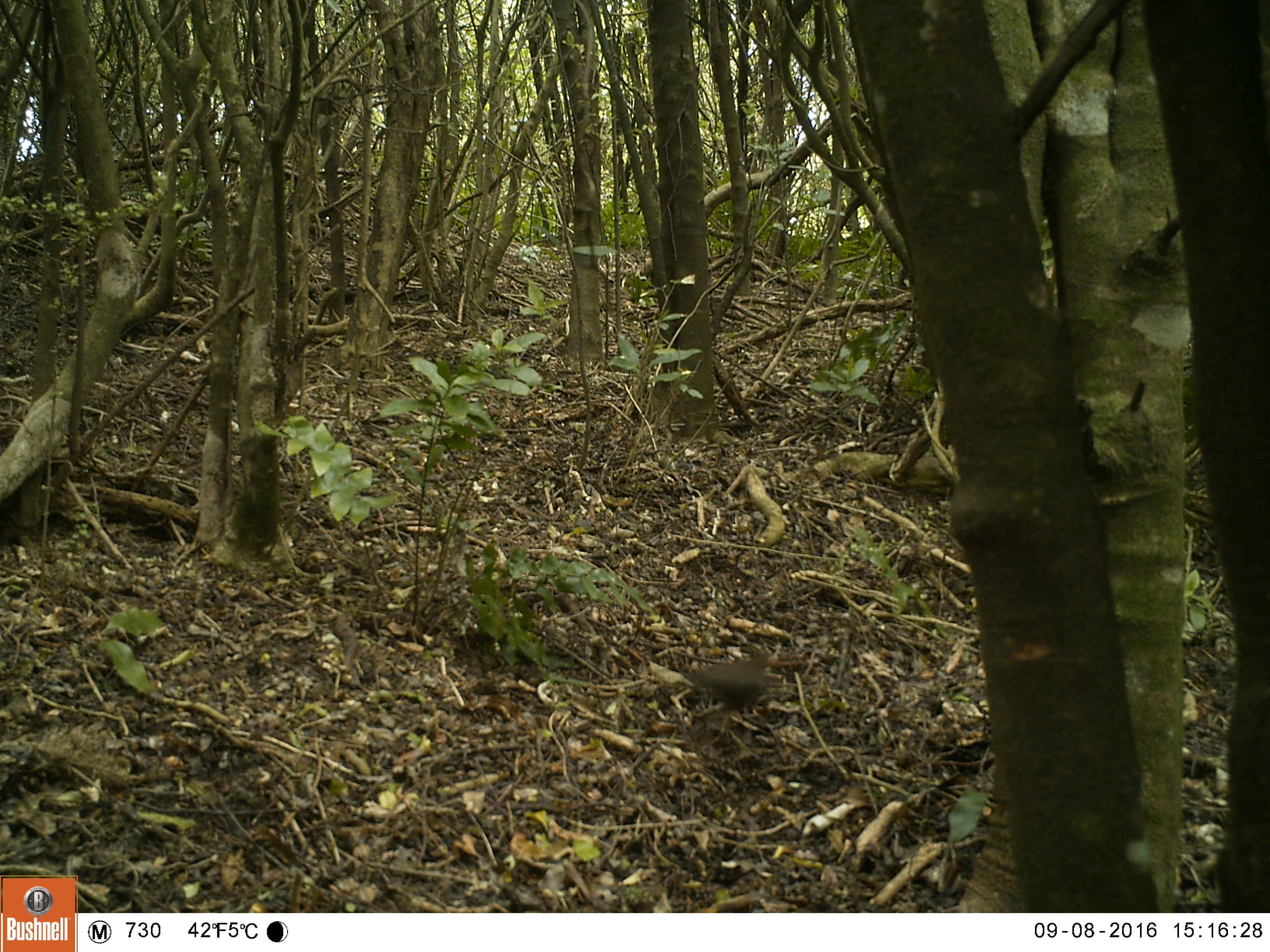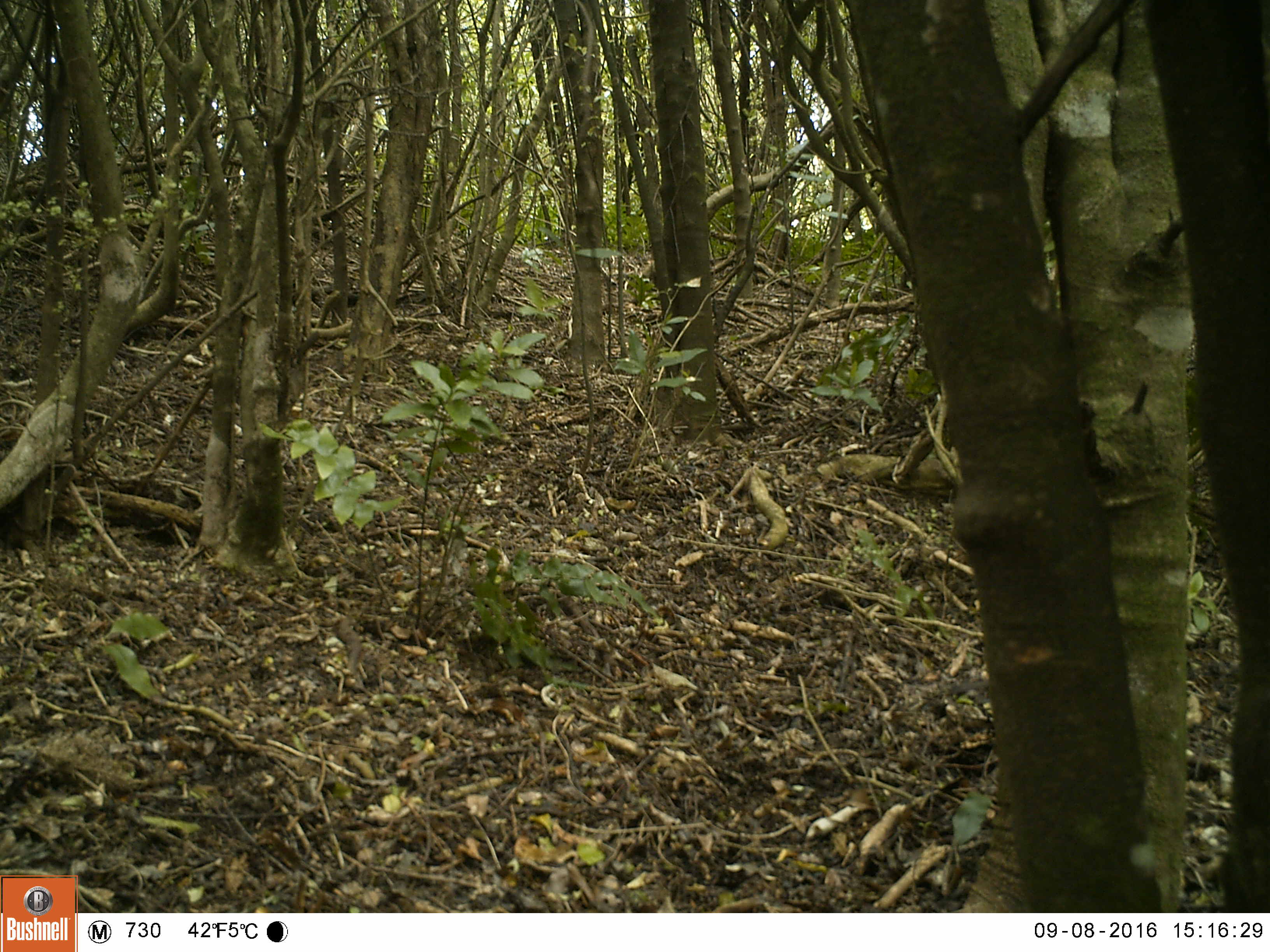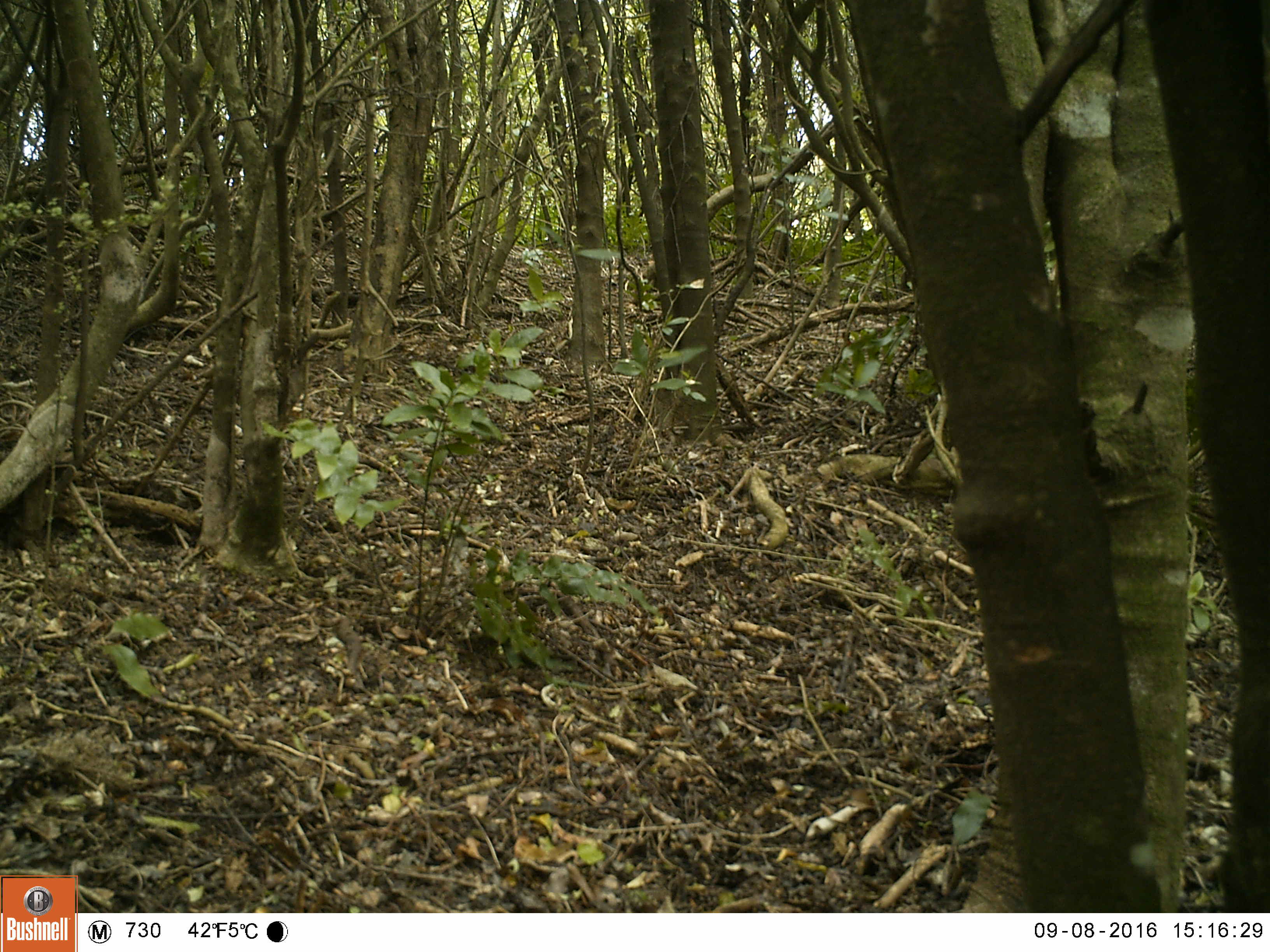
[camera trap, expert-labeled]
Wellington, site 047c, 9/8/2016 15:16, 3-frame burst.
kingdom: Animalia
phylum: Chordata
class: Aves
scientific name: Aves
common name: bird